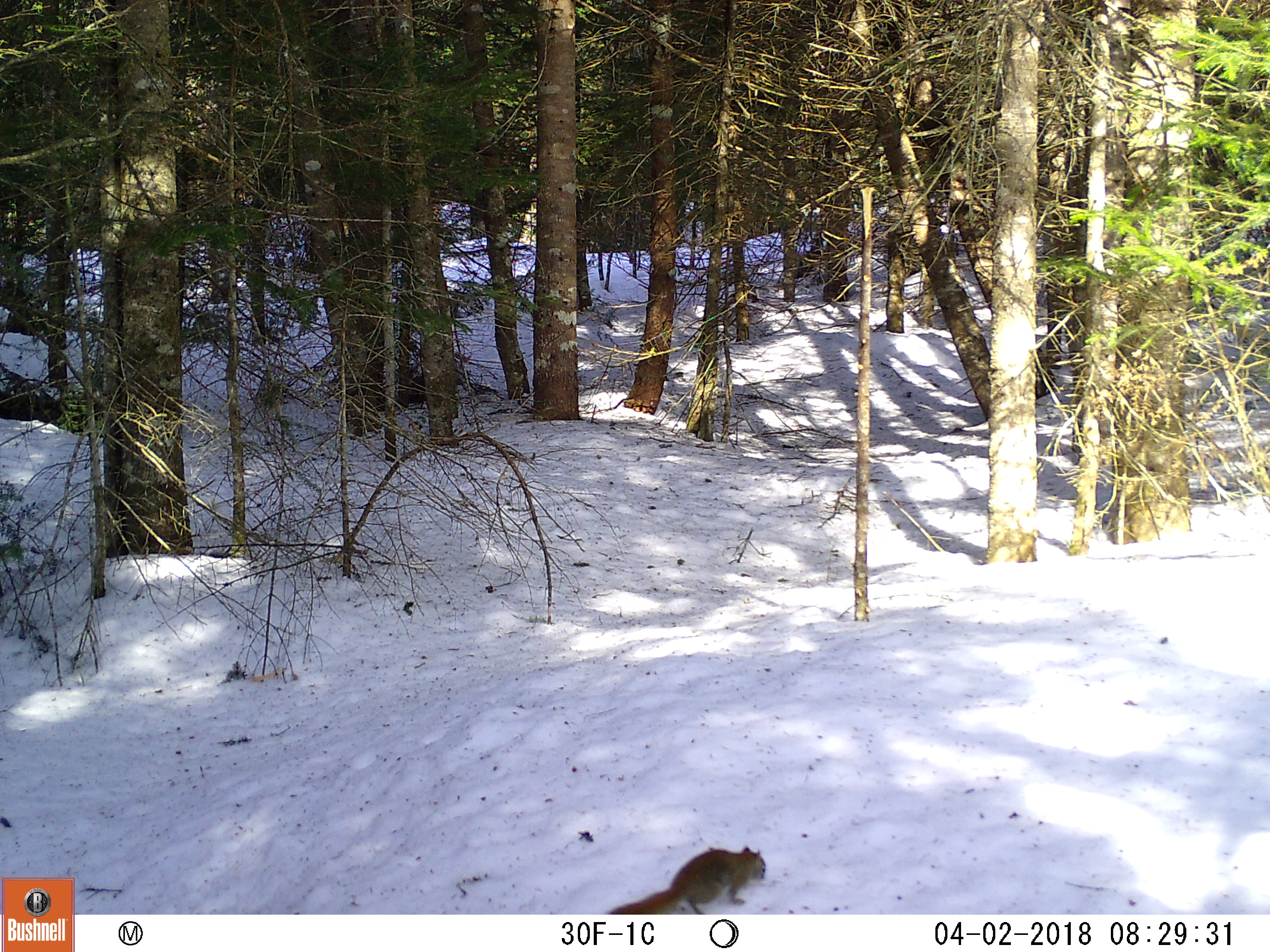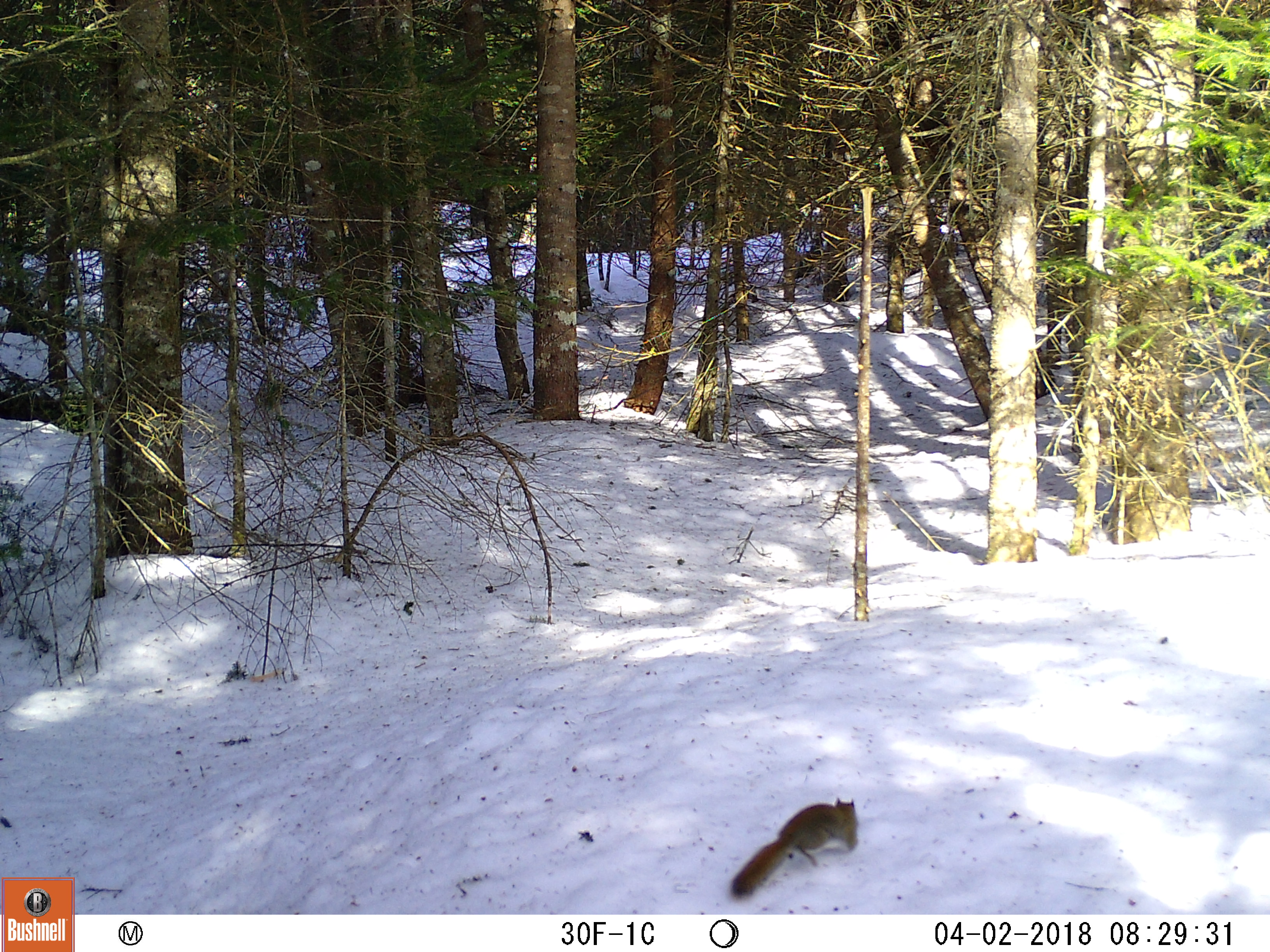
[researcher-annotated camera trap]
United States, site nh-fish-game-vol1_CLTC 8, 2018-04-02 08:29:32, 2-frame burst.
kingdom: Animalia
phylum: Chordata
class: Mammalia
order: Rodentia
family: Sciuridae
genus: Tamiasciurus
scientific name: Tamiasciurus hudsonicus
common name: red squirrel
Red squirrel (Tamiasciurus hudsonicus).